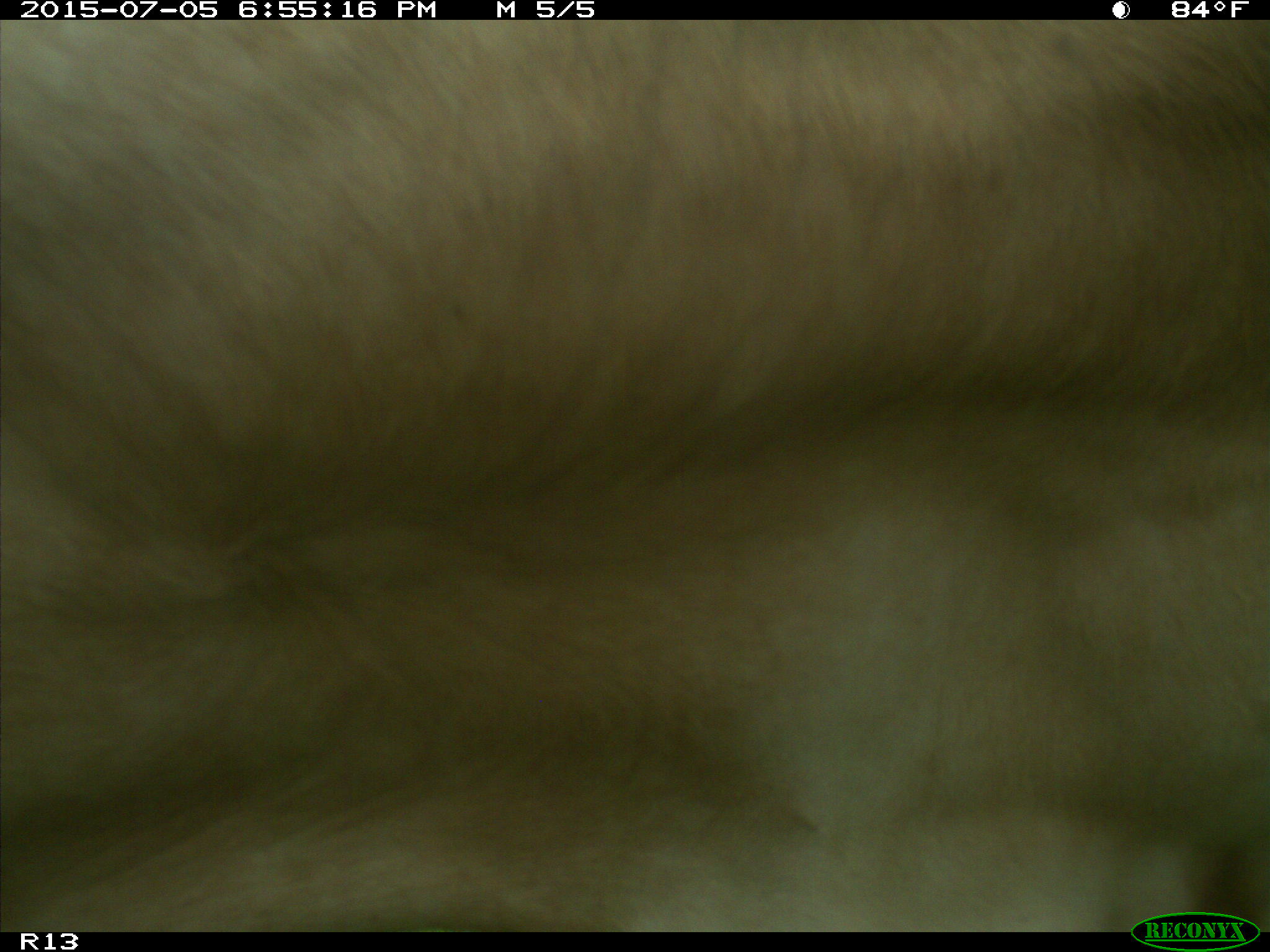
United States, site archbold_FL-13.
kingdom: Animalia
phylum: Chordata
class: Mammalia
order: Artiodactyla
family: Bovidae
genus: Bos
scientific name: Bos taurus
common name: domestic cow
Bos taurus (domestic cow).